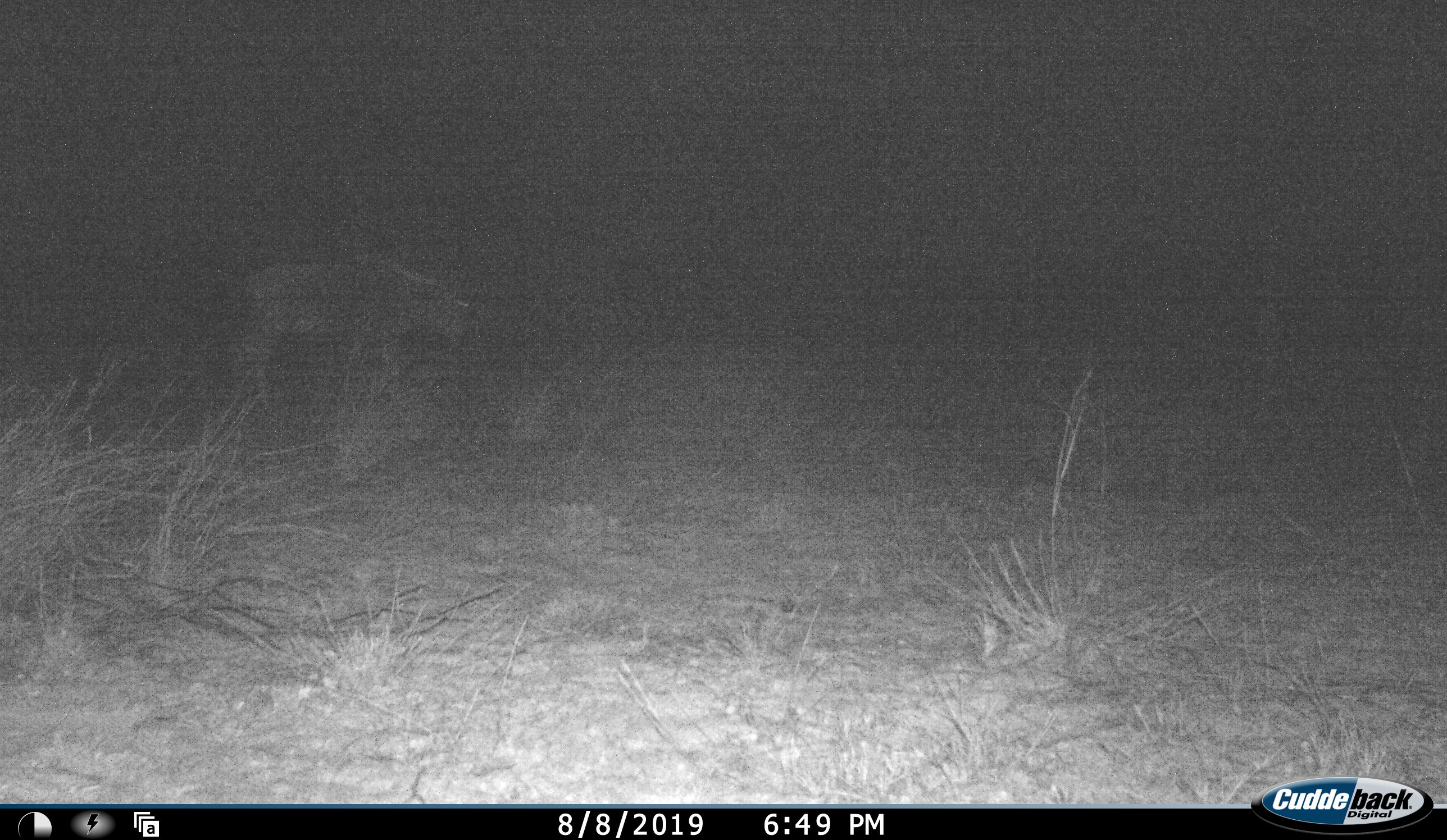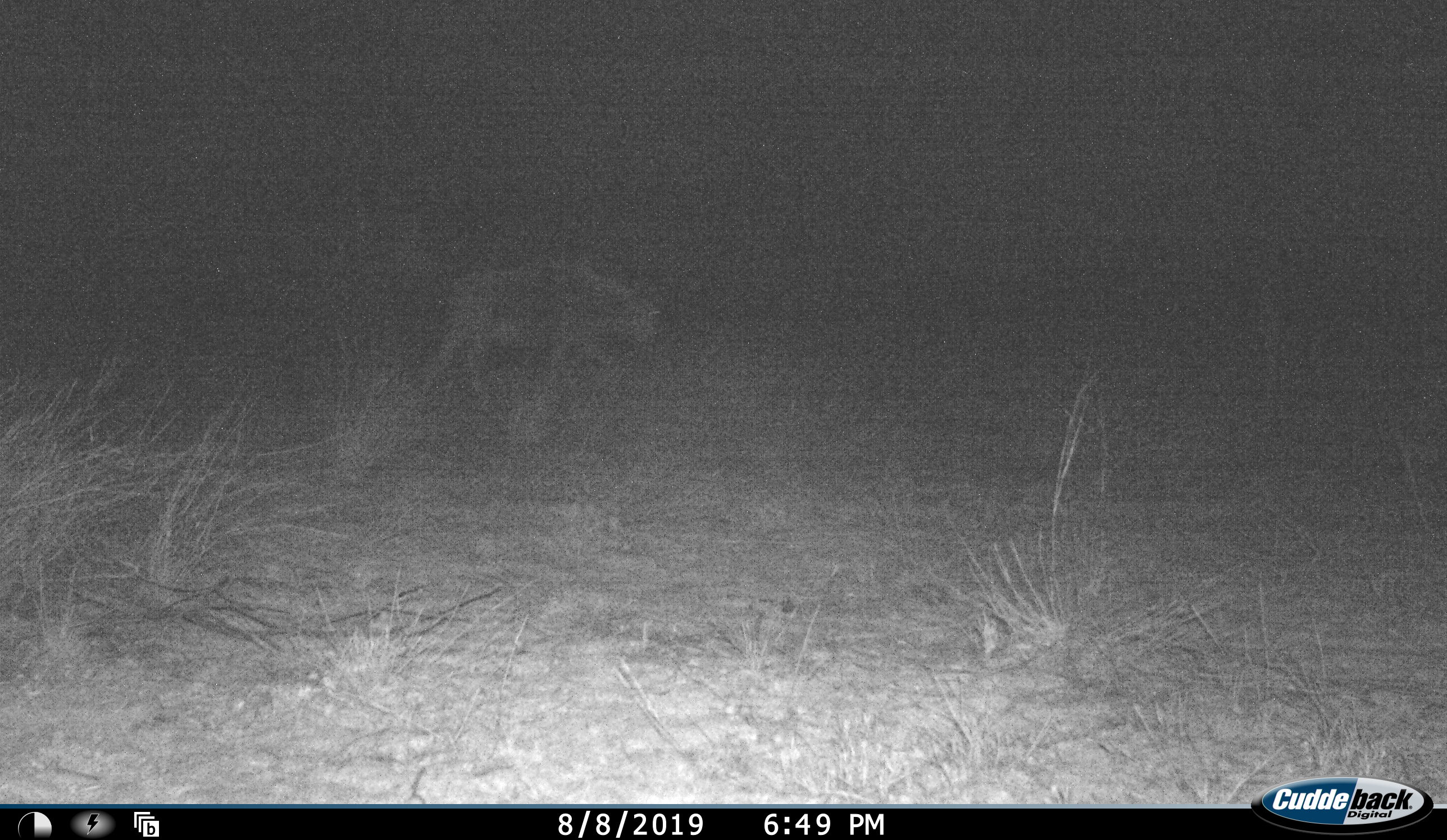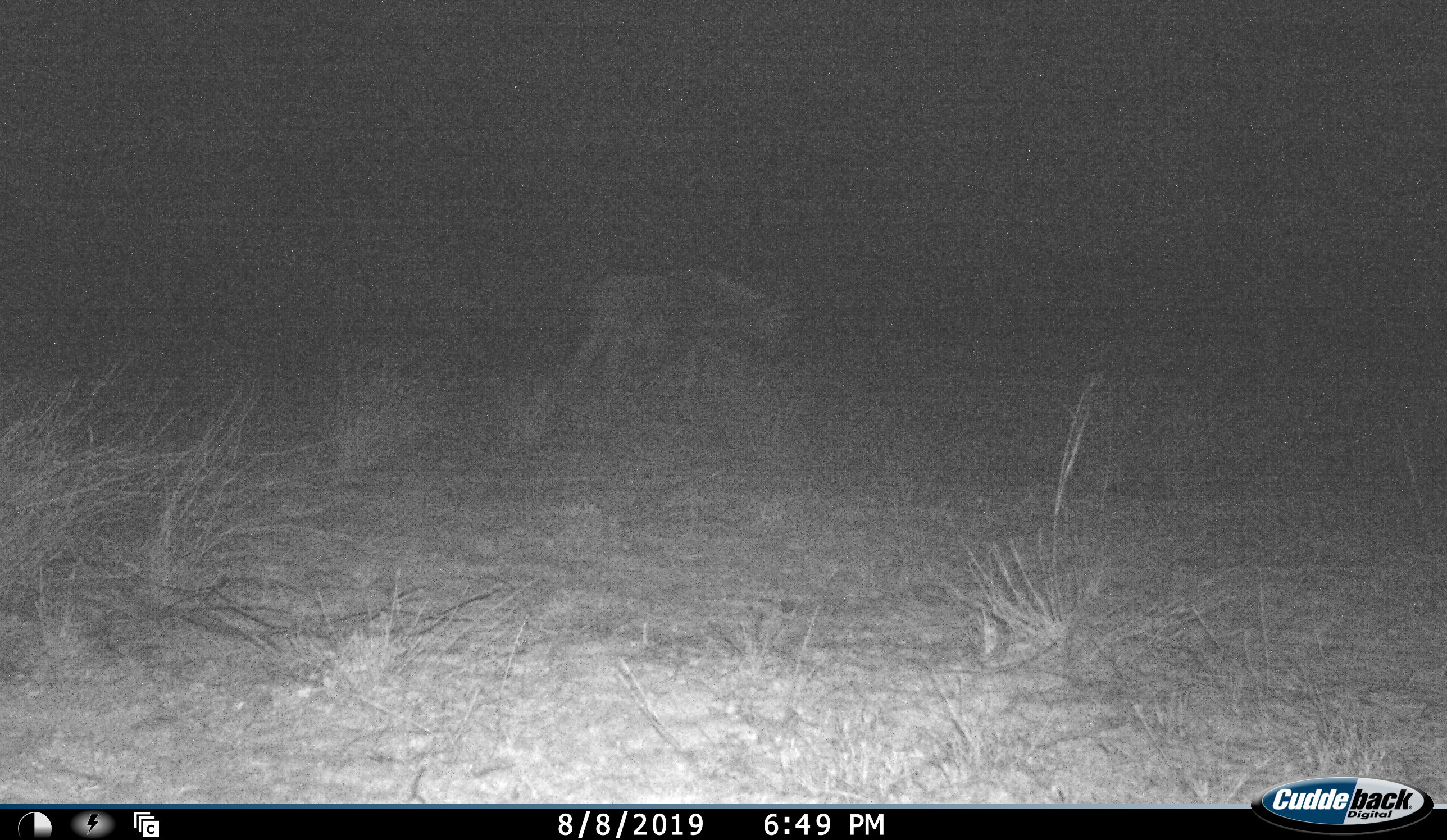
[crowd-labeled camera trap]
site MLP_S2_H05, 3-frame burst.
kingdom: Animalia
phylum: Chordata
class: Mammalia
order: Artiodactyla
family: Bovidae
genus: Connochaetes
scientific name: Connochaetes taurinus taurinus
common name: blue wildebeest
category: wildebeestblue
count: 1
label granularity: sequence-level